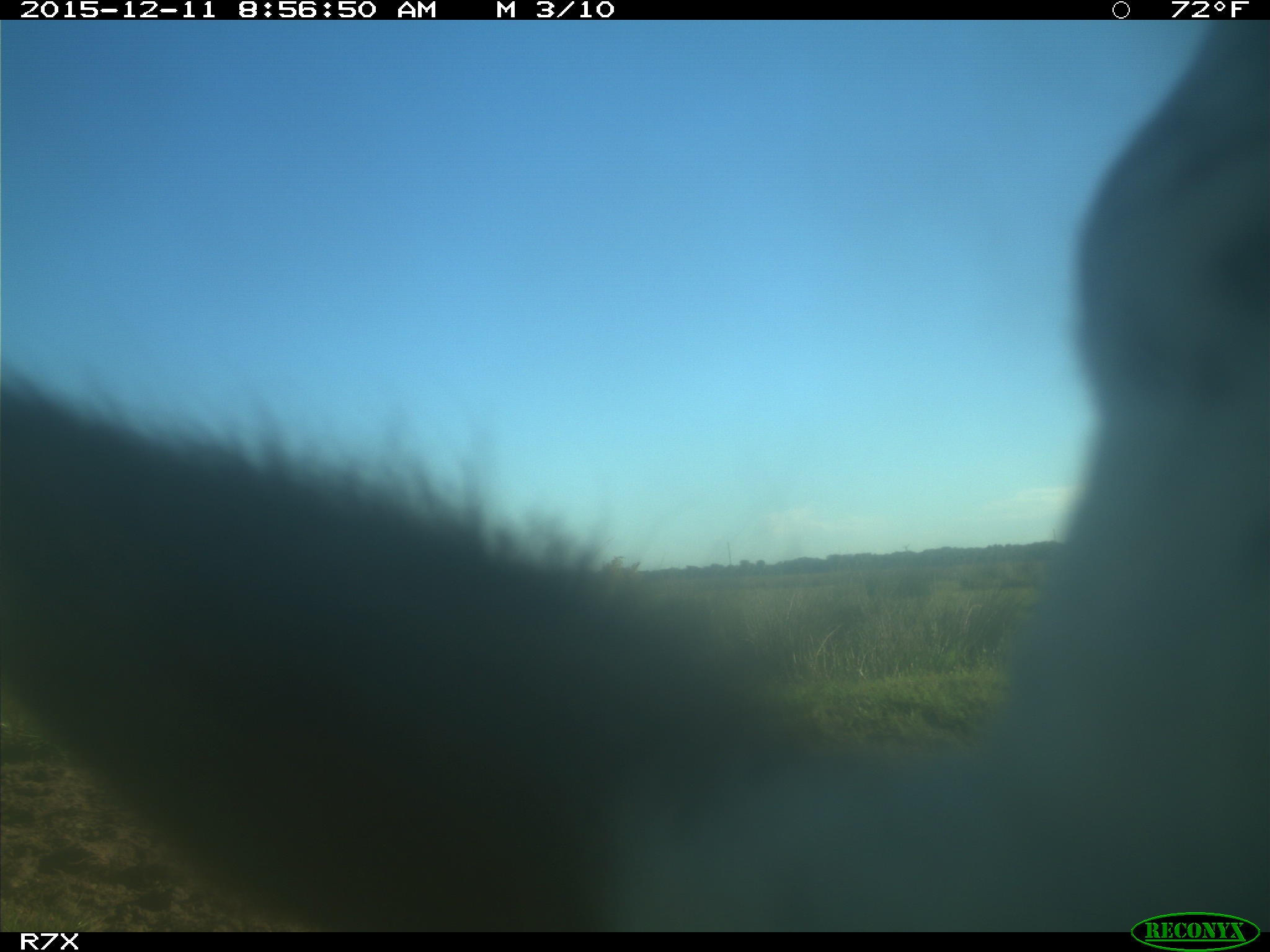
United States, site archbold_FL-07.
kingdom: Animalia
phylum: Chordata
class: Mammalia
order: Artiodactyla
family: Bovidae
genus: Bos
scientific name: Bos taurus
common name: domestic cow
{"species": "Bos taurus (domestic cow)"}